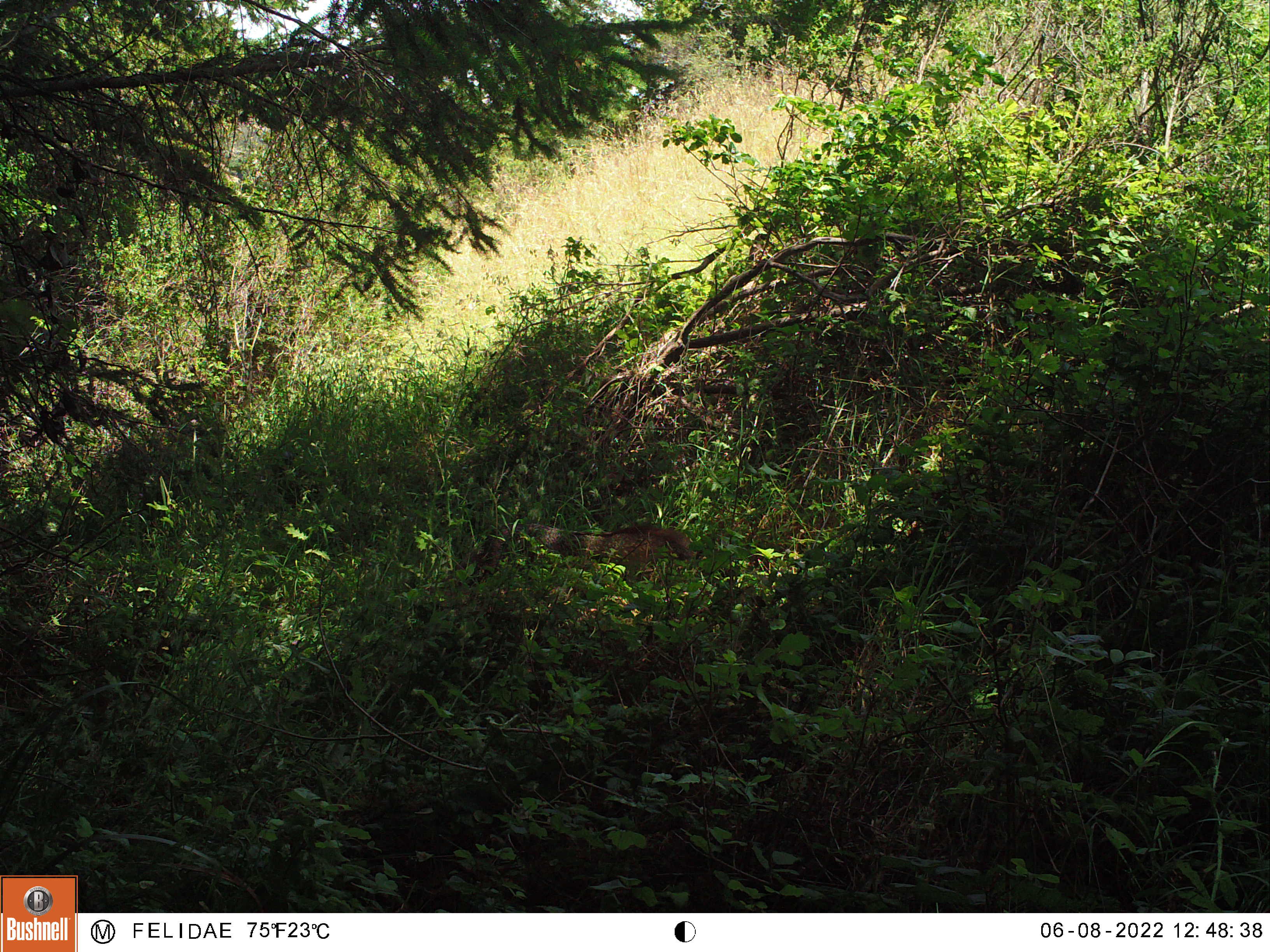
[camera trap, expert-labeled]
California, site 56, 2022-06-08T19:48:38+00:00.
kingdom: Animalia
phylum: Chordata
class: Mammalia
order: Carnivora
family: Canidae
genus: Urocyon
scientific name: Urocyon cinereoargenteus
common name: gray fox